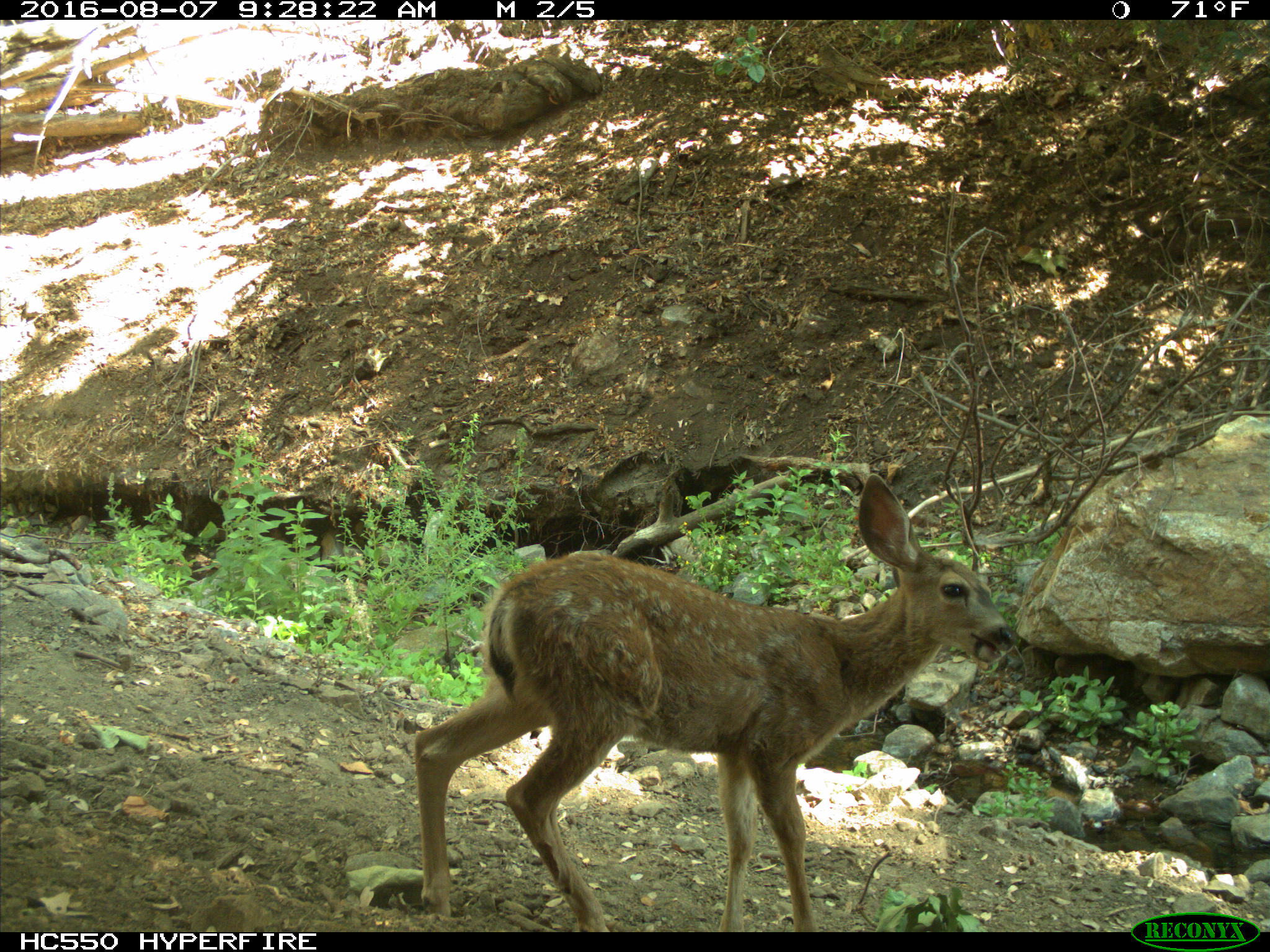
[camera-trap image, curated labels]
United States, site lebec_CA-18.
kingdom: Animalia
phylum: Chordata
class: Mammalia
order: Artiodactyla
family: Cervidae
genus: Odocoileus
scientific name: Odocoileus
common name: deer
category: unidentified deer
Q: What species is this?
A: Unidentified deer (deer) (Odocoileus).